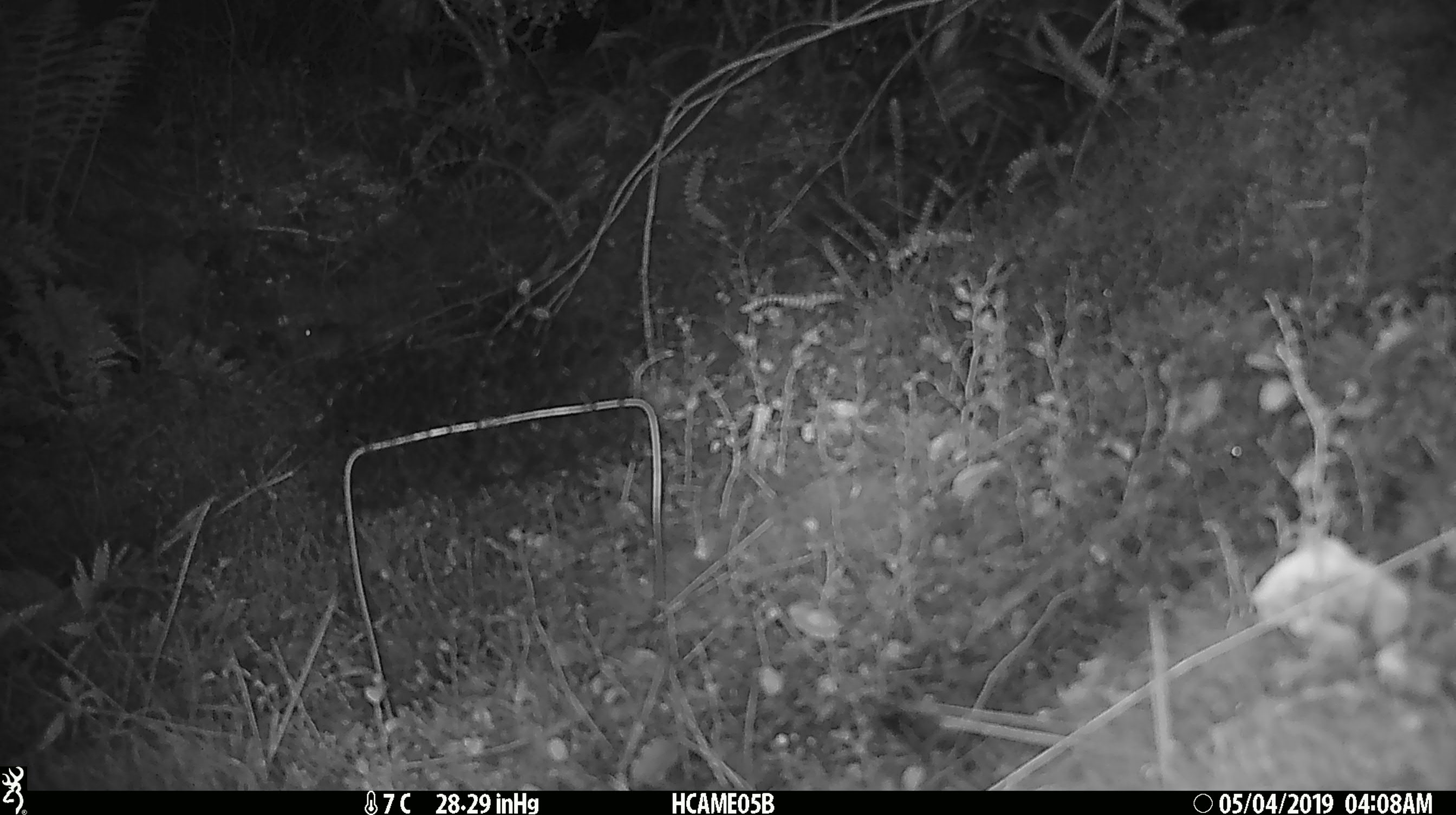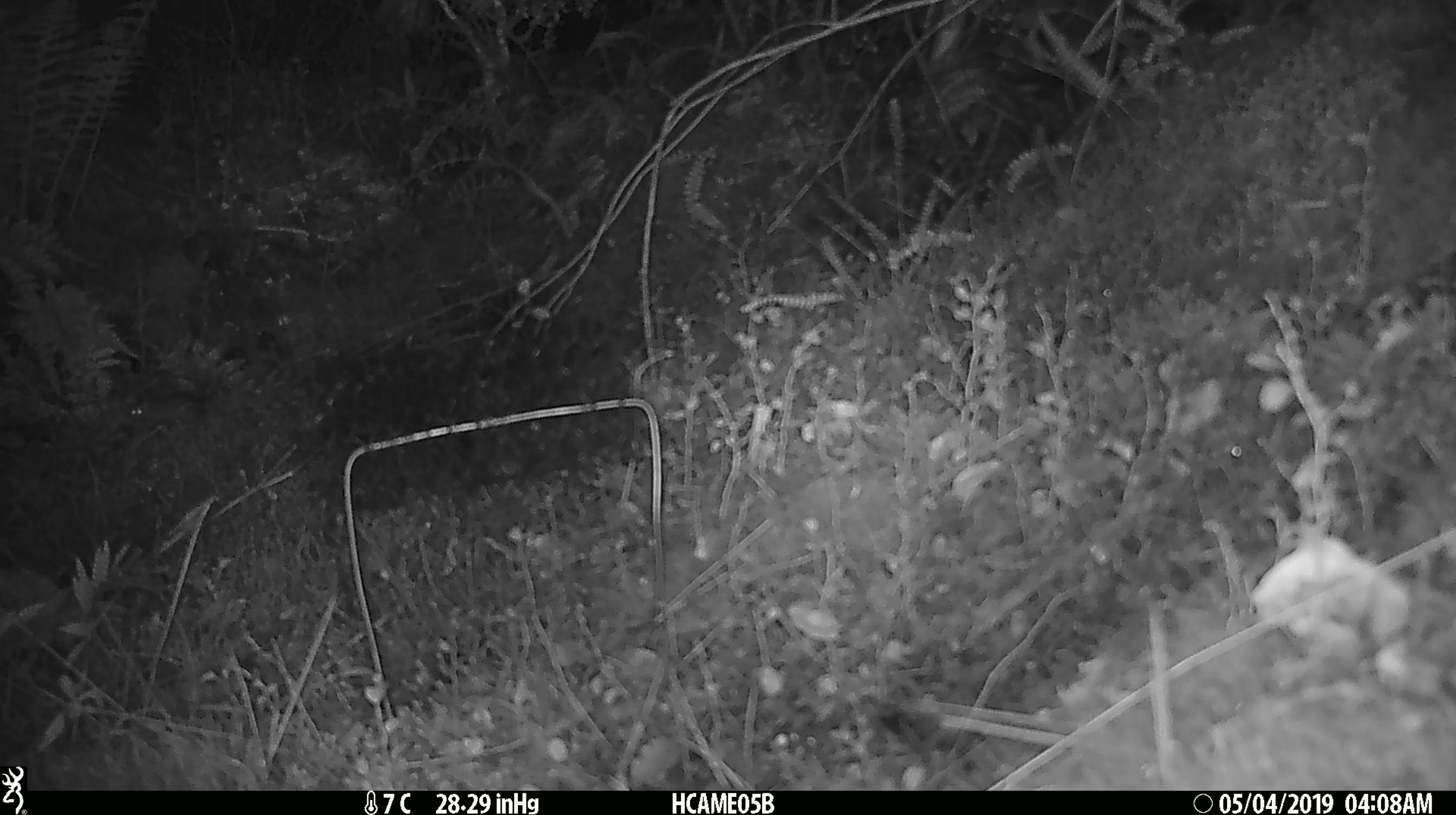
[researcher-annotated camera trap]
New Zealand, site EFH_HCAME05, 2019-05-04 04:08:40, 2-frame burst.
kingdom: Animalia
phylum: Chordata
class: Mammalia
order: Rodentia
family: Muridae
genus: Mus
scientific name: Mus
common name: mouse